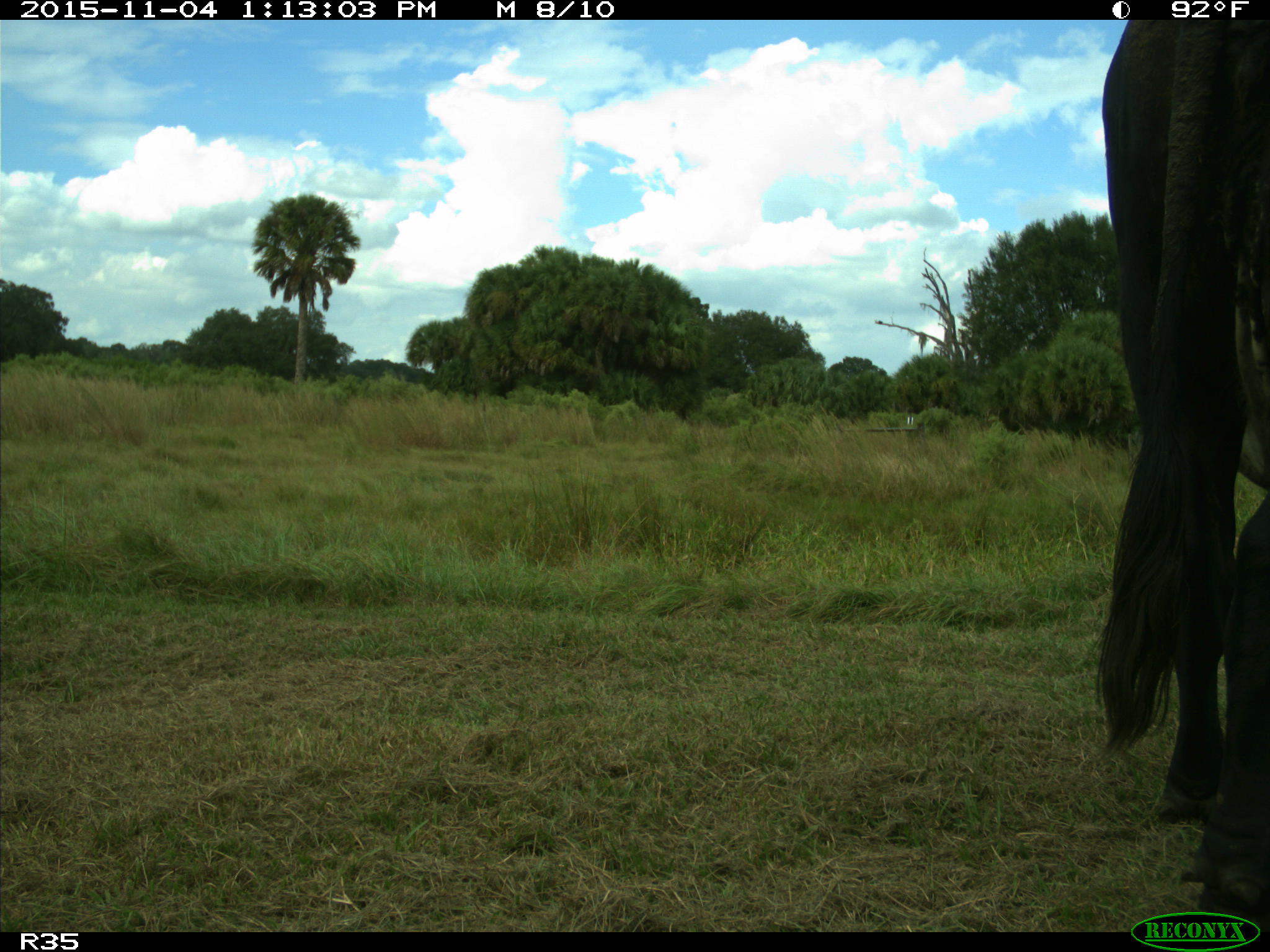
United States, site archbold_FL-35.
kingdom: Animalia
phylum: Chordata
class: Mammalia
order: Artiodactyla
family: Bovidae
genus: Bos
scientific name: Bos taurus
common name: domestic cow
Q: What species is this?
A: Bos taurus (domestic cow).